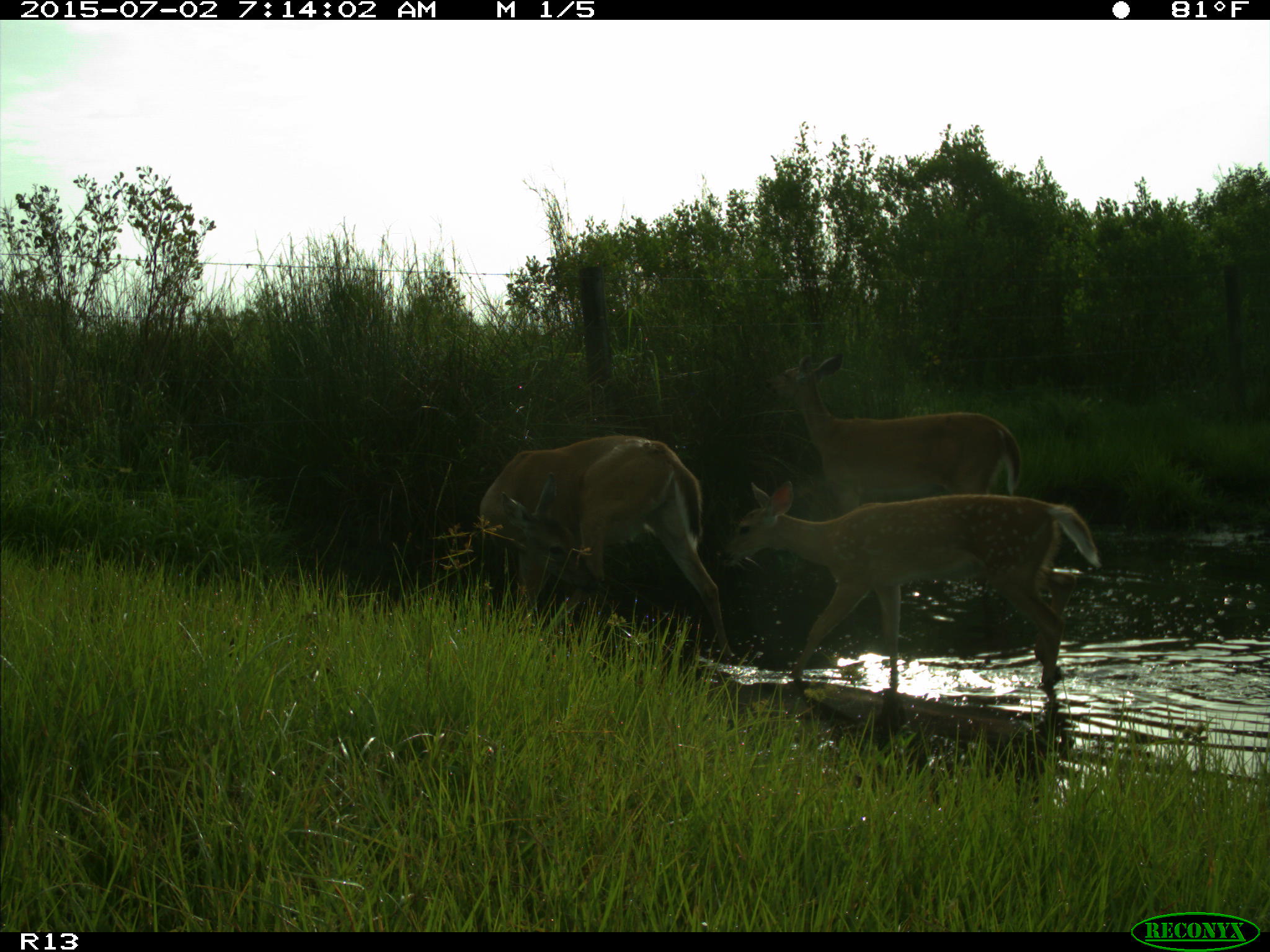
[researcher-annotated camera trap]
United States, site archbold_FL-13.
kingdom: Animalia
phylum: Chordata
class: Mammalia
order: Artiodactyla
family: Cervidae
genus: Odocoileus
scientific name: Odocoileus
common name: deer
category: unidentified deer